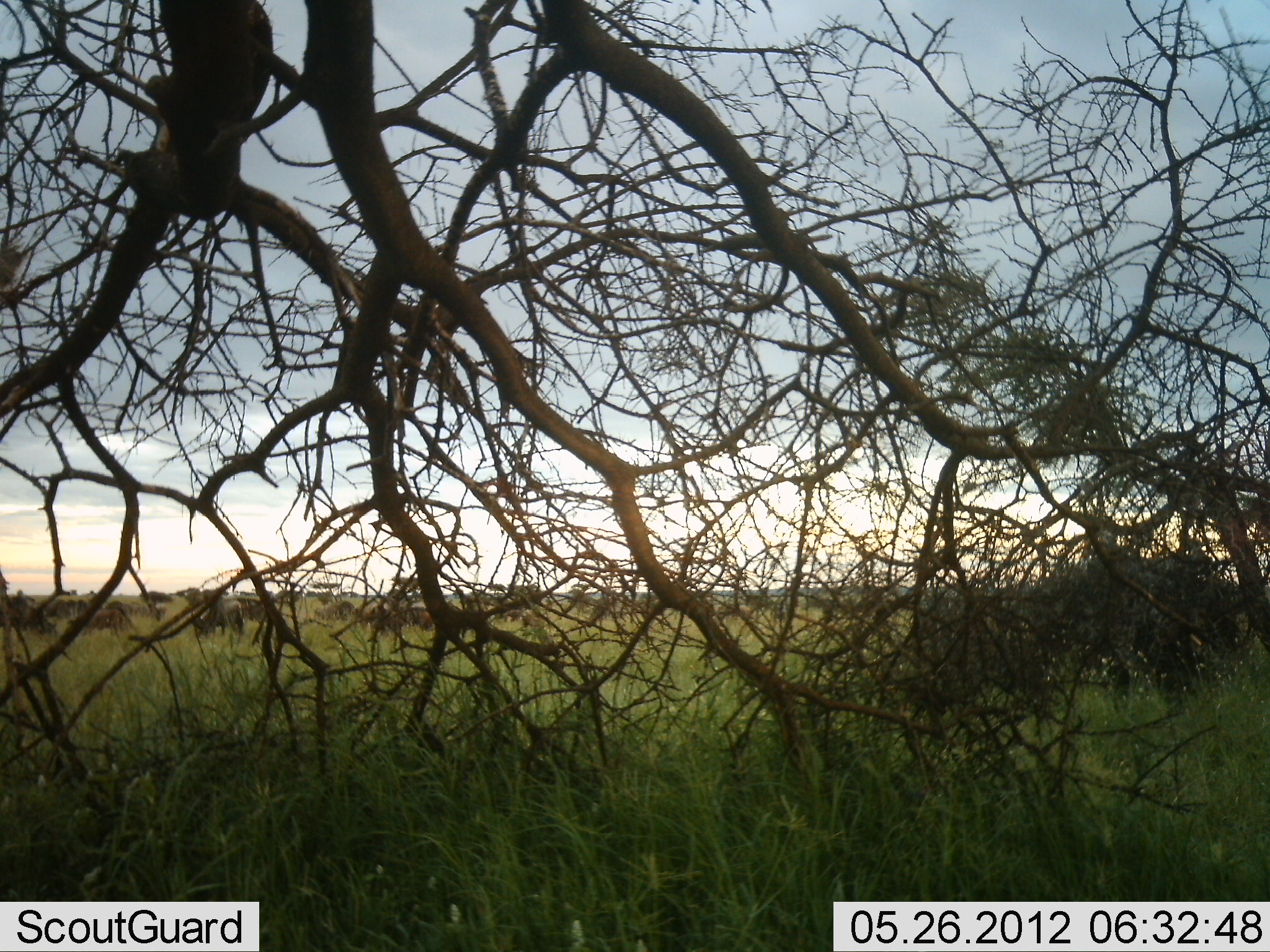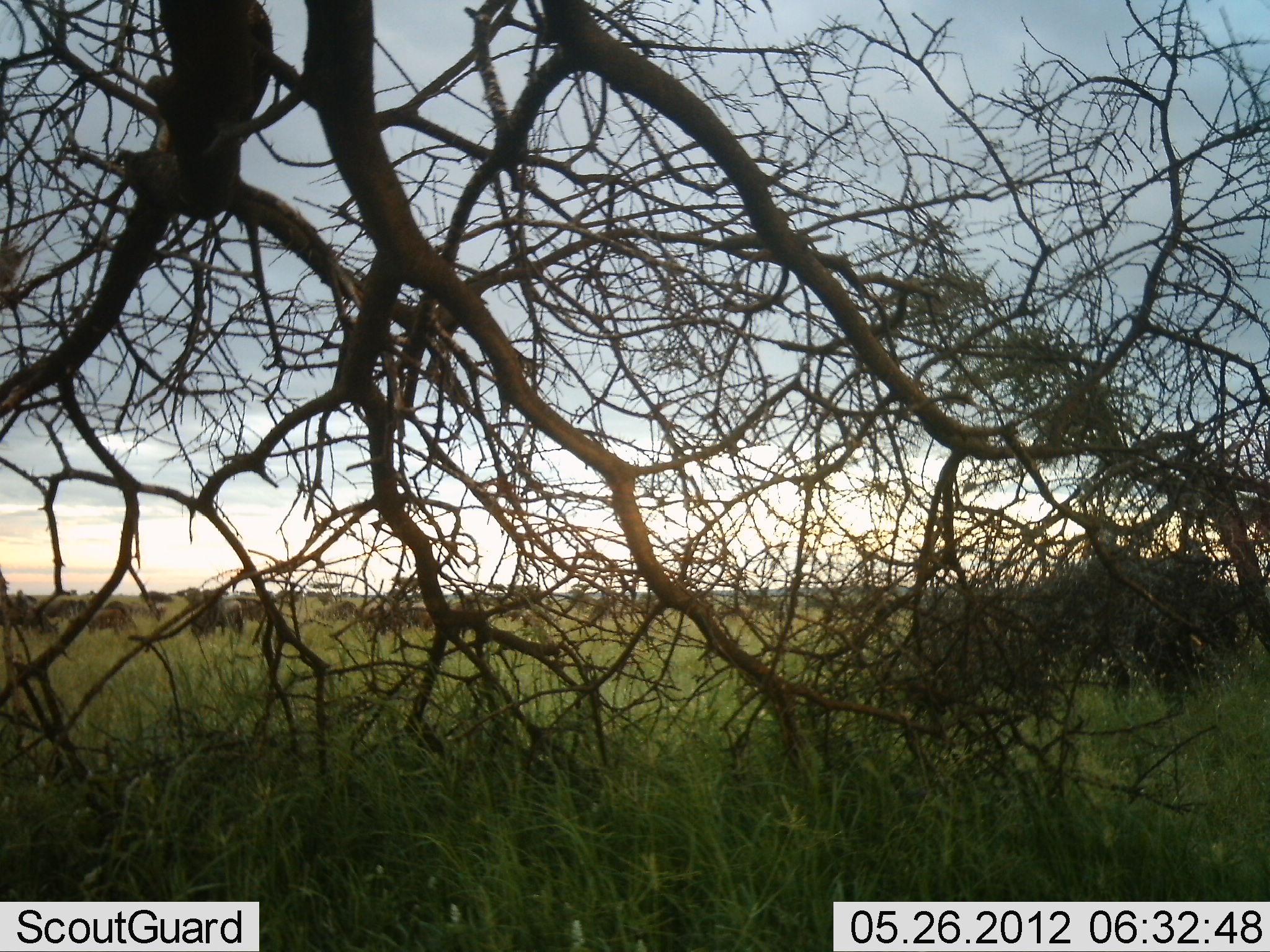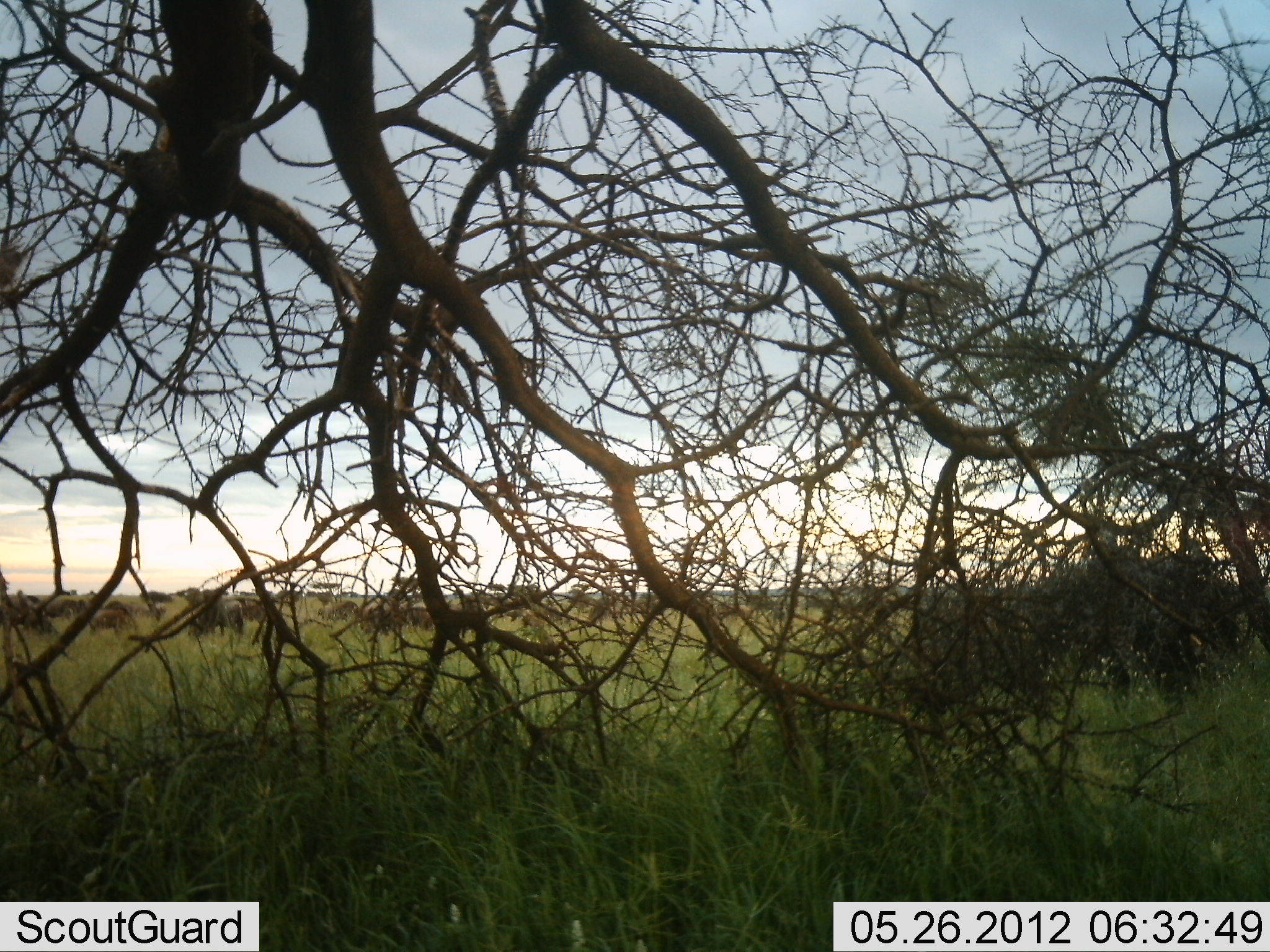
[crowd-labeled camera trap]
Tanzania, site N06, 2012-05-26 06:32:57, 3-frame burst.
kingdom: Animalia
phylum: Chordata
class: Mammalia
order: Artiodactyla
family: Bovidae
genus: Connochaetes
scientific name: Connochaetes taurinus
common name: blue wildebeest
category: wildebeest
Wildebeest (blue wildebeest) (Connochaetes taurinus), count 11-50. Behavior (volunteer vote fractions): standing 38%, resting 0%, moving 25%, interacting 0%. Young present (vote fraction): 12%. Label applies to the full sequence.